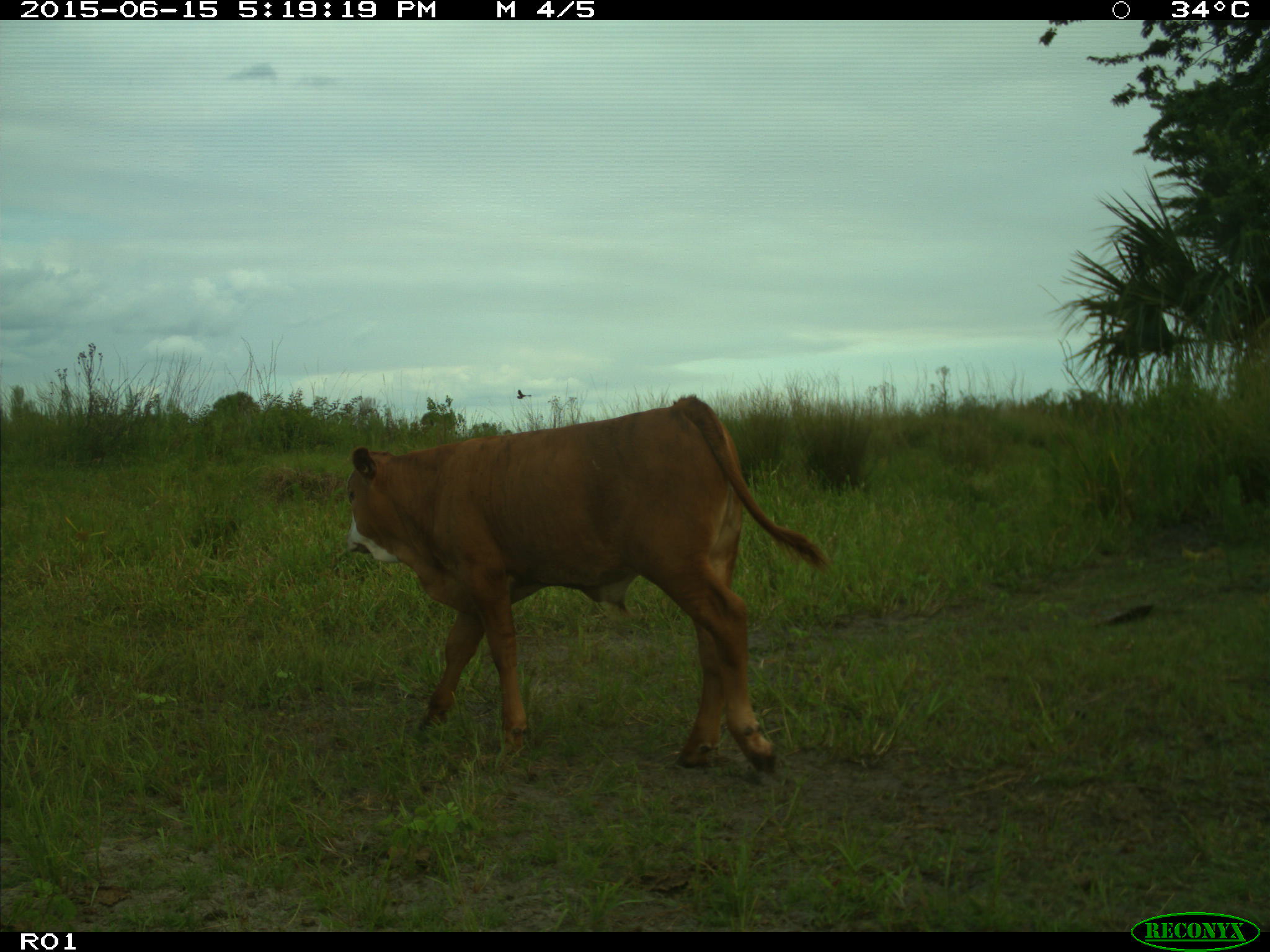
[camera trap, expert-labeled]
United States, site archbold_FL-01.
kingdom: Animalia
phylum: Chordata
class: Mammalia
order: Artiodactyla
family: Bovidae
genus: Bos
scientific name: Bos taurus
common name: domestic cow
Bos taurus (domestic cow).